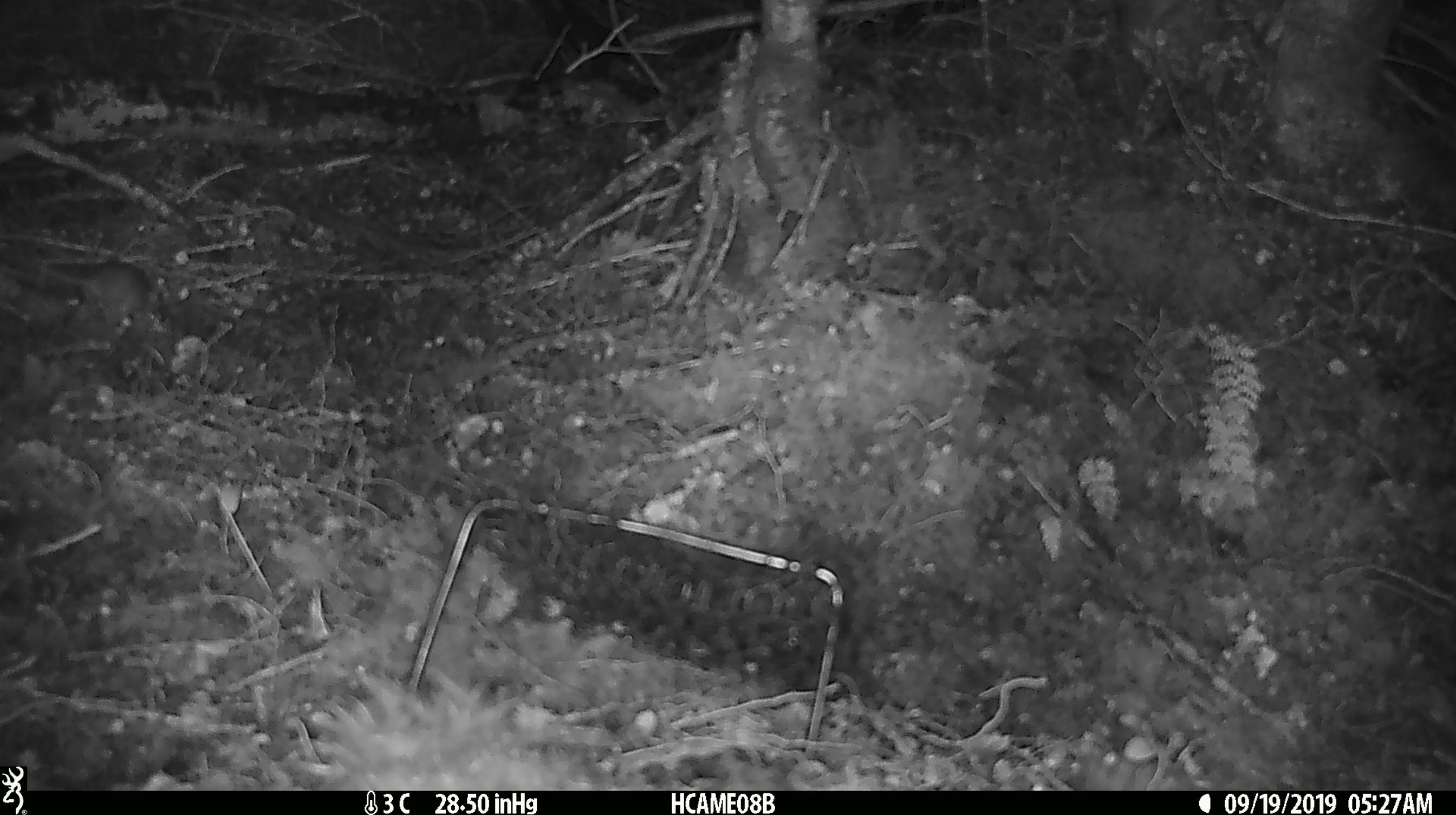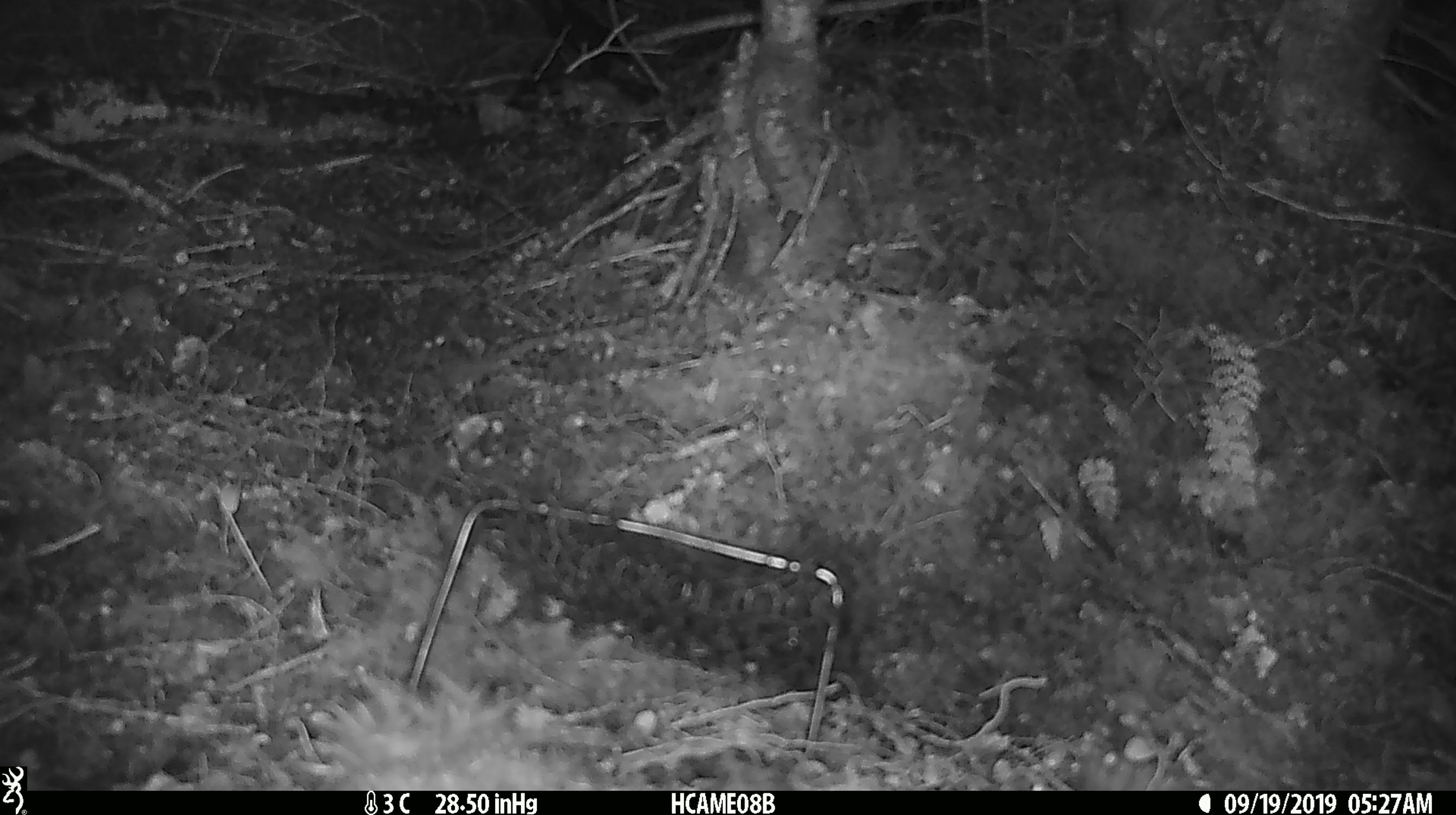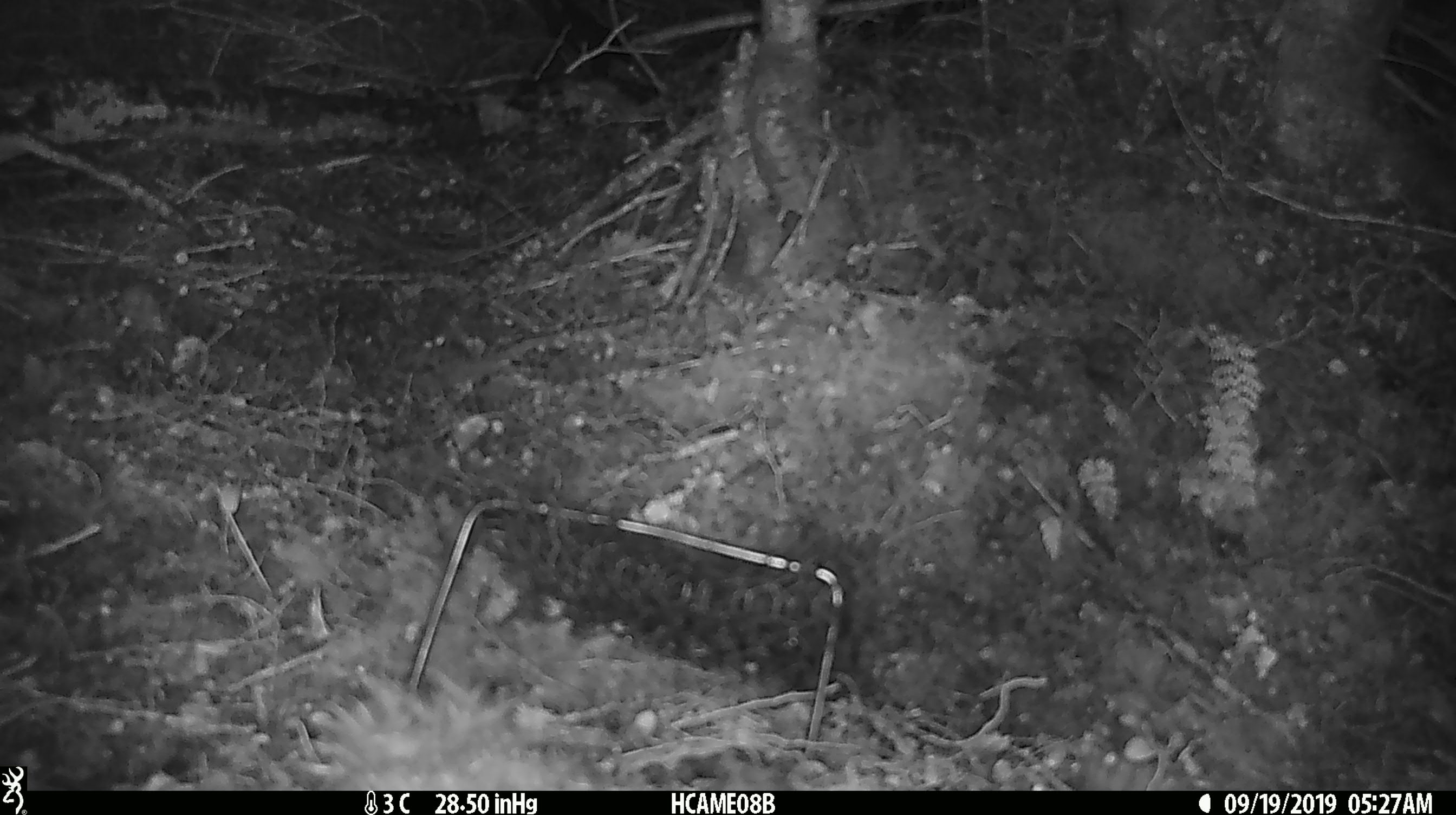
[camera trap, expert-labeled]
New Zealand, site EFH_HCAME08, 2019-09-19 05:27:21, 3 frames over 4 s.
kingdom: Animalia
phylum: Chordata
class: Mammalia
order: Rodentia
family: Muridae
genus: Mus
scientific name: Mus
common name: mouse